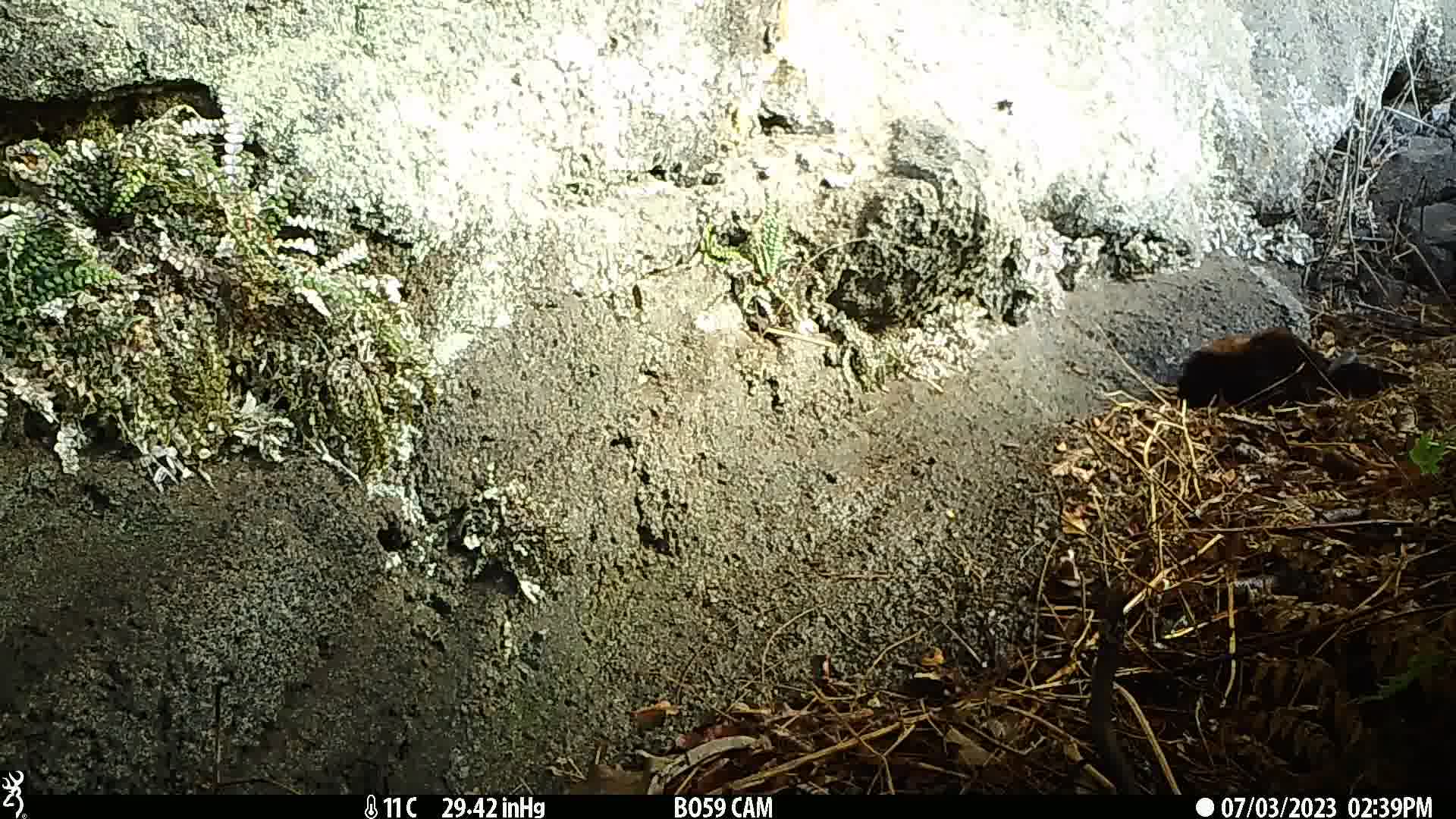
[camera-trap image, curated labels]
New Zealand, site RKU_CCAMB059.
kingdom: Animalia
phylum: Chordata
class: Mammalia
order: Carnivora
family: Felidae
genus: Felis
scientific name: Felis catus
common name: domestic cat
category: cat